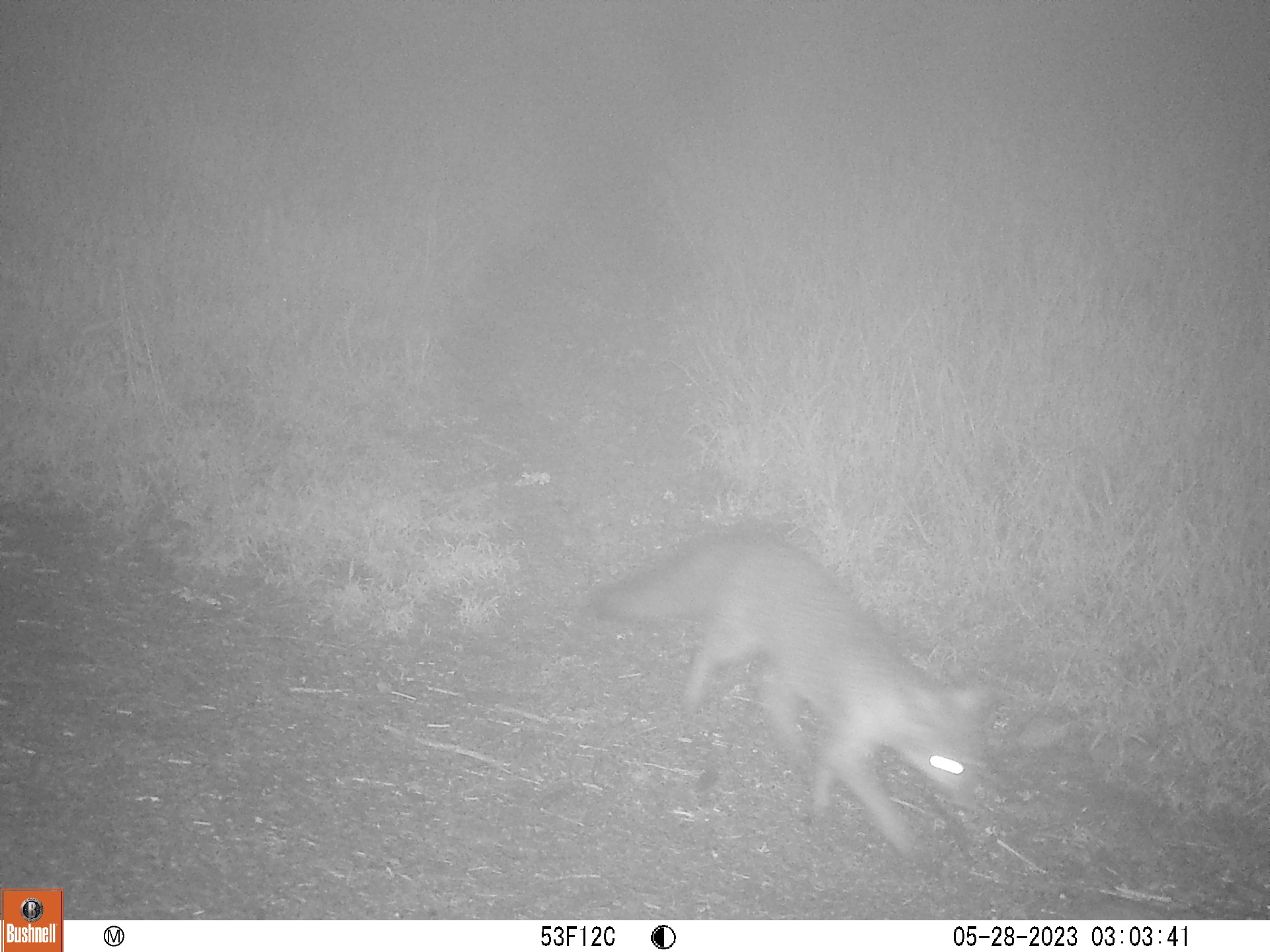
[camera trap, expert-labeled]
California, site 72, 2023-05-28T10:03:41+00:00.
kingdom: Animalia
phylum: Chordata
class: Mammalia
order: Carnivora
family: Canidae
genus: Urocyon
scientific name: Urocyon cinereoargenteus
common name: gray fox